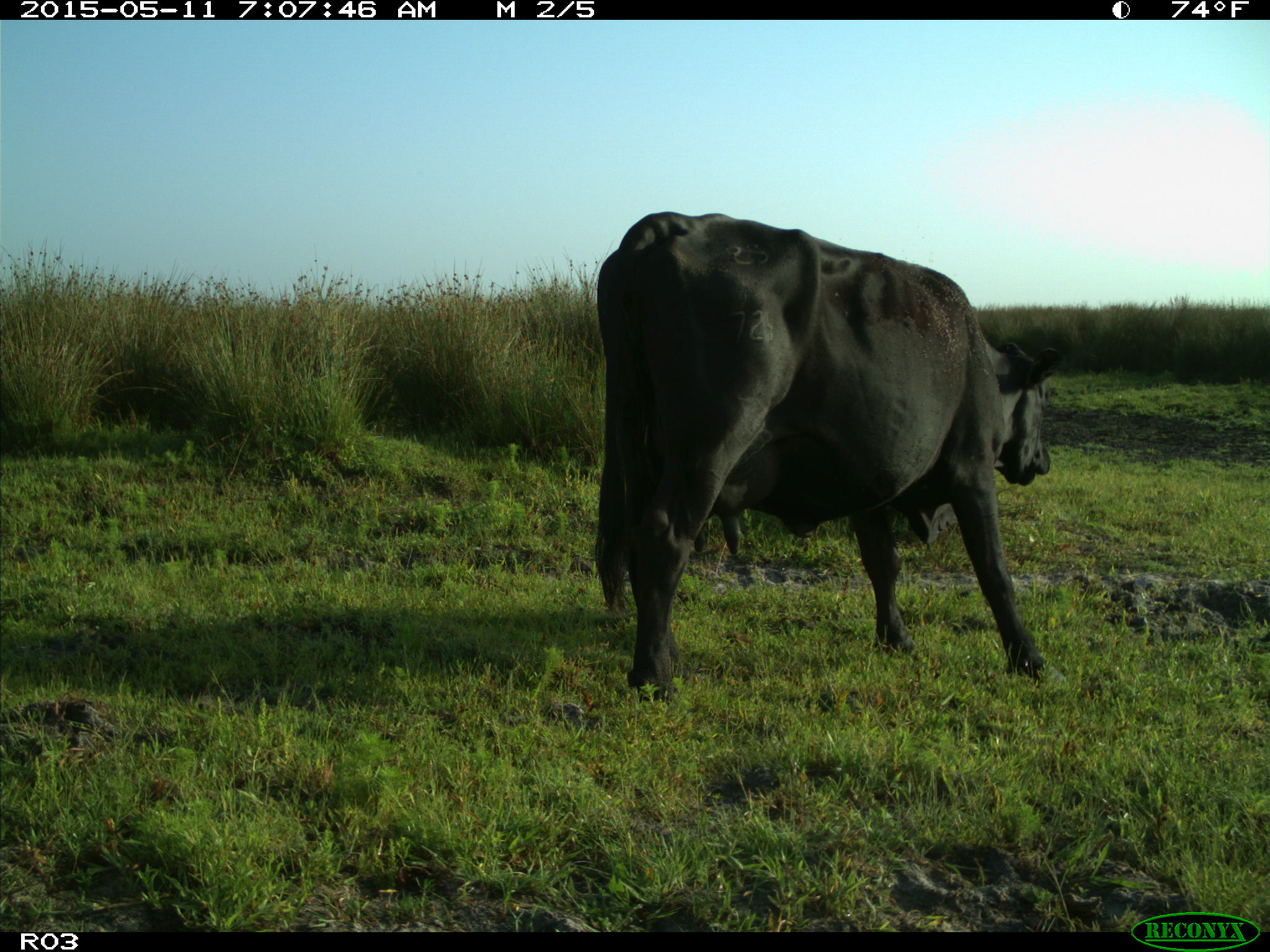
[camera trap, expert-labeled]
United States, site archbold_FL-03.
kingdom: Animalia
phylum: Chordata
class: Mammalia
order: Artiodactyla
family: Bovidae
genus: Bos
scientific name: Bos taurus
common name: domestic cow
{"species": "Bos taurus (domestic cow)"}